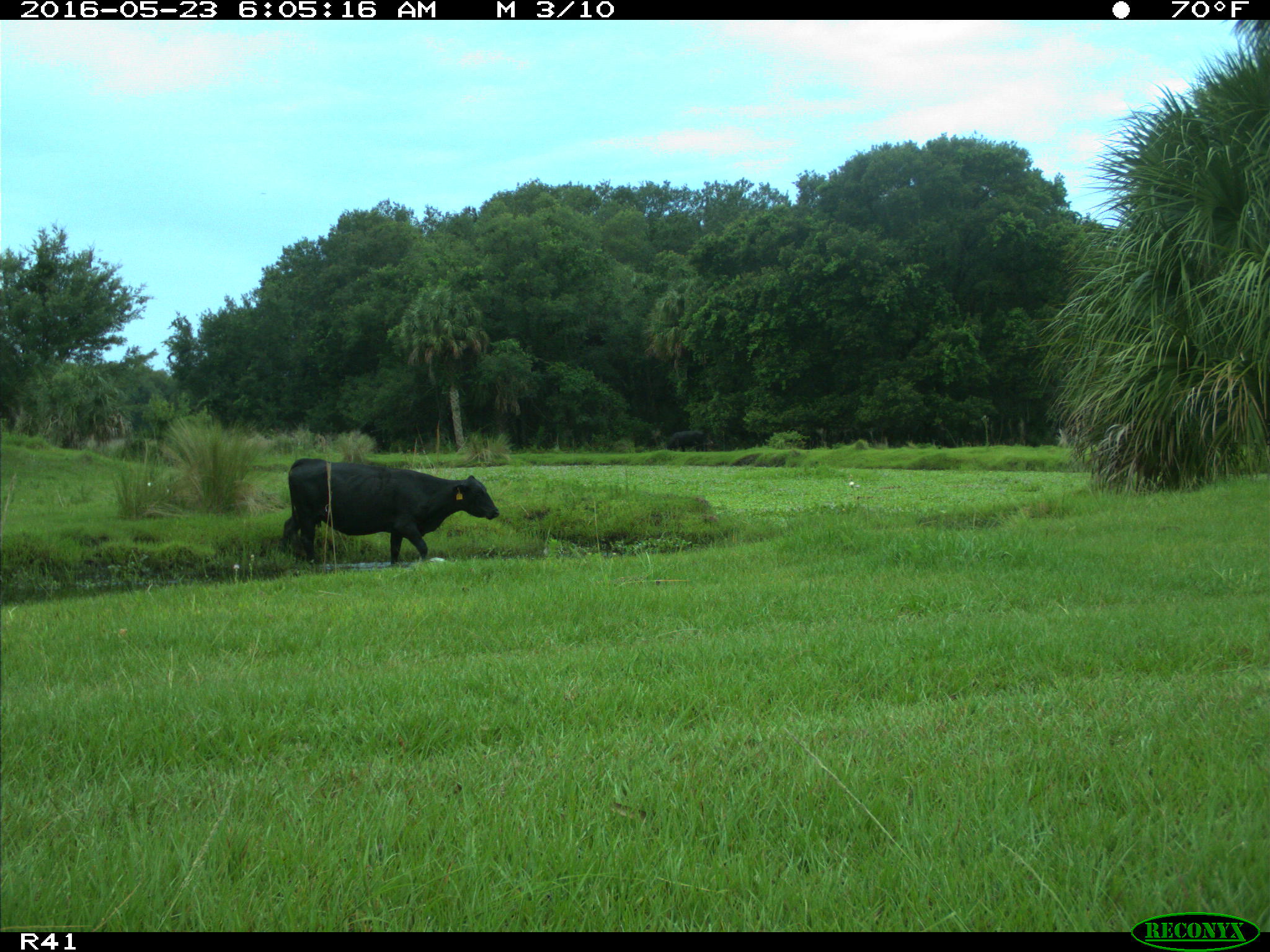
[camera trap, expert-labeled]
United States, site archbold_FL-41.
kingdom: Animalia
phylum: Chordata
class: Mammalia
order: Artiodactyla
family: Bovidae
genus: Bos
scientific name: Bos taurus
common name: domestic cow